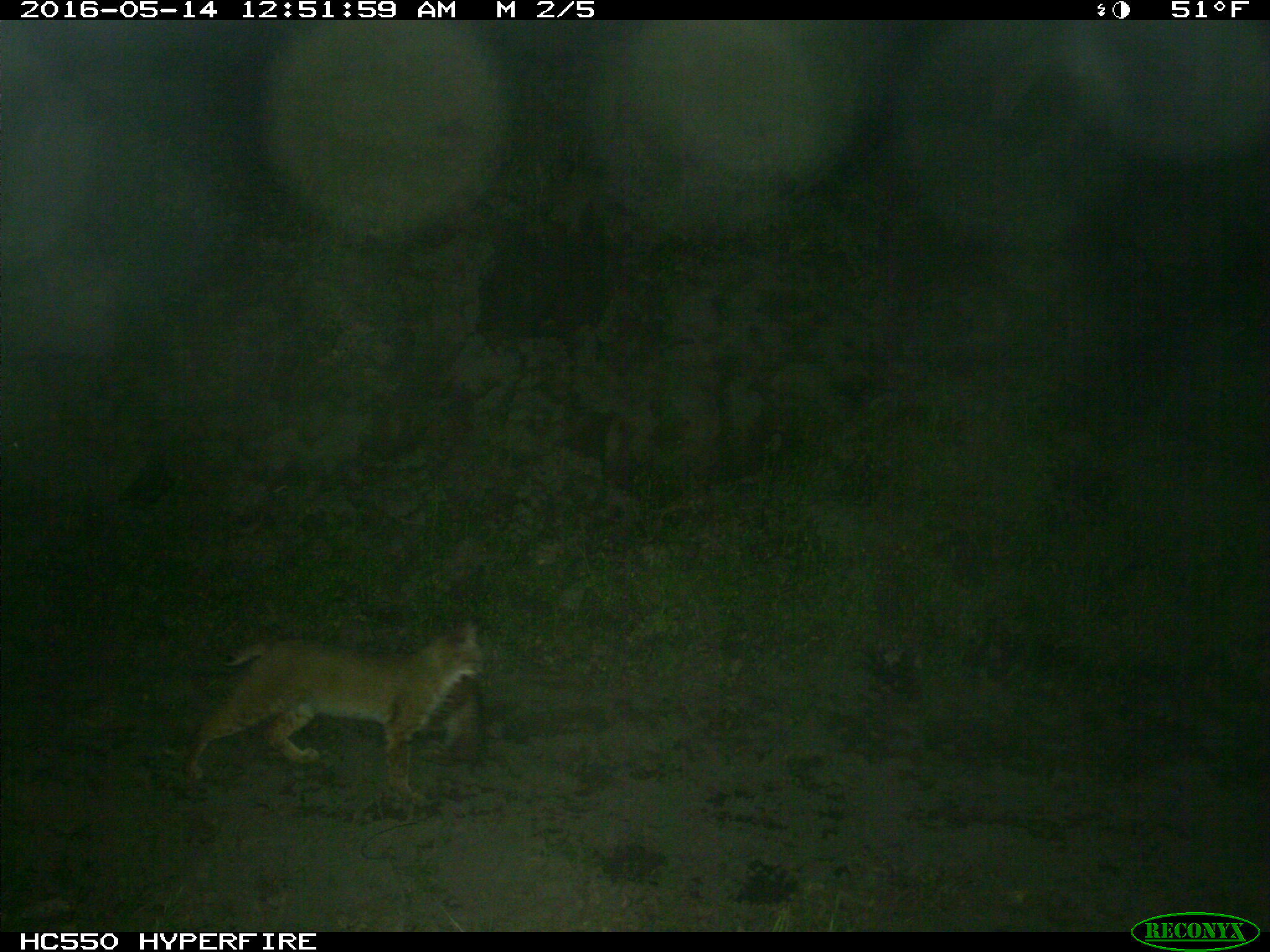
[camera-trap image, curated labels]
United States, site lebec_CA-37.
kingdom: Animalia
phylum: Chordata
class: Mammalia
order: Carnivora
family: Felidae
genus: Lynx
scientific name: Lynx rufus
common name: bobcat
Lynx rufus (bobcat).